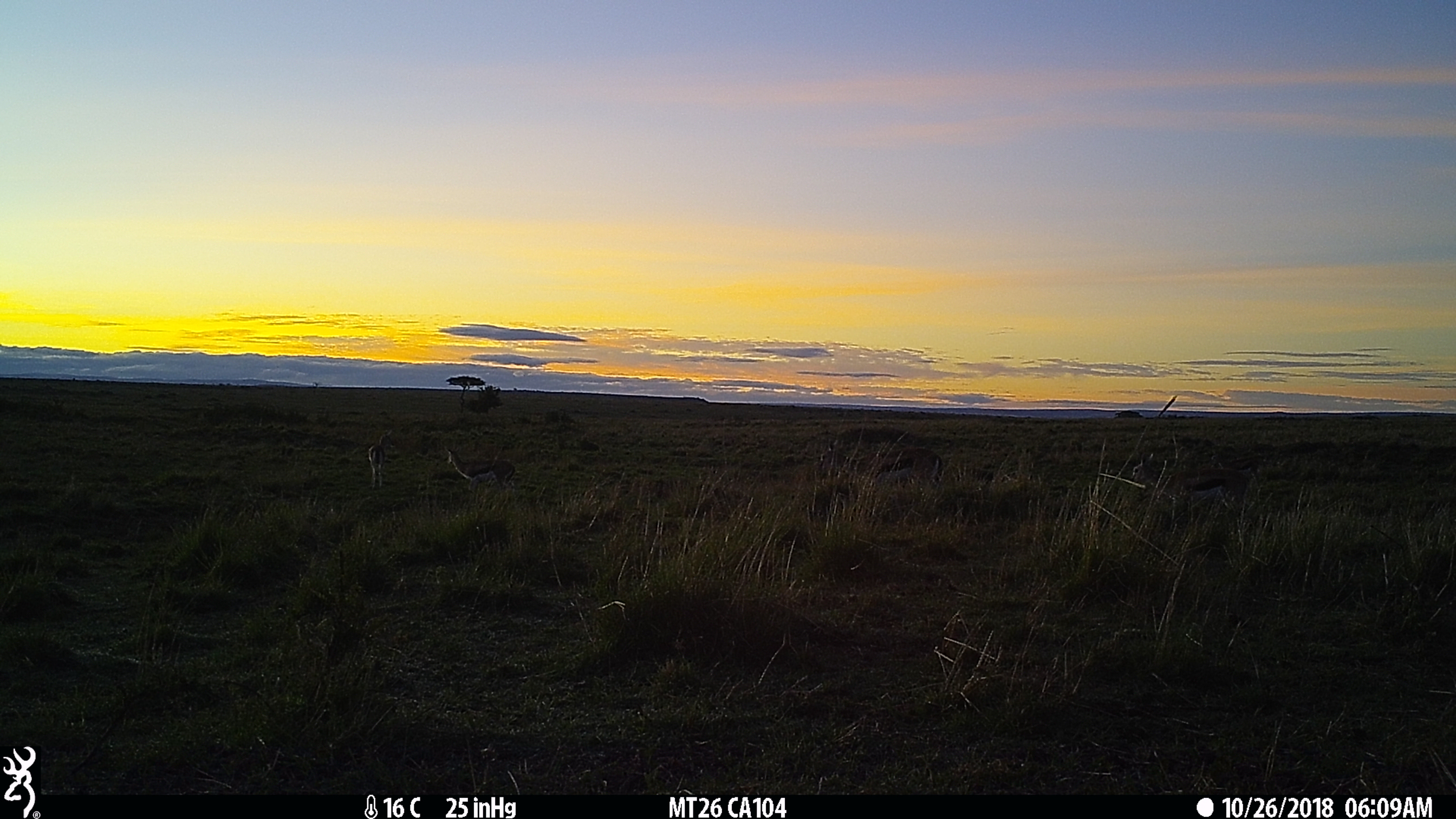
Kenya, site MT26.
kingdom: Animalia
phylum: Chordata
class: Mammalia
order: Artiodactyla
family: Bovidae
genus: Eudorcas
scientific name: Eudorcas thomsonii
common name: thomon's gazelle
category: gazelle thomsons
Gazelle thomsons (thomon's gazelle) (Eudorcas thomsonii).